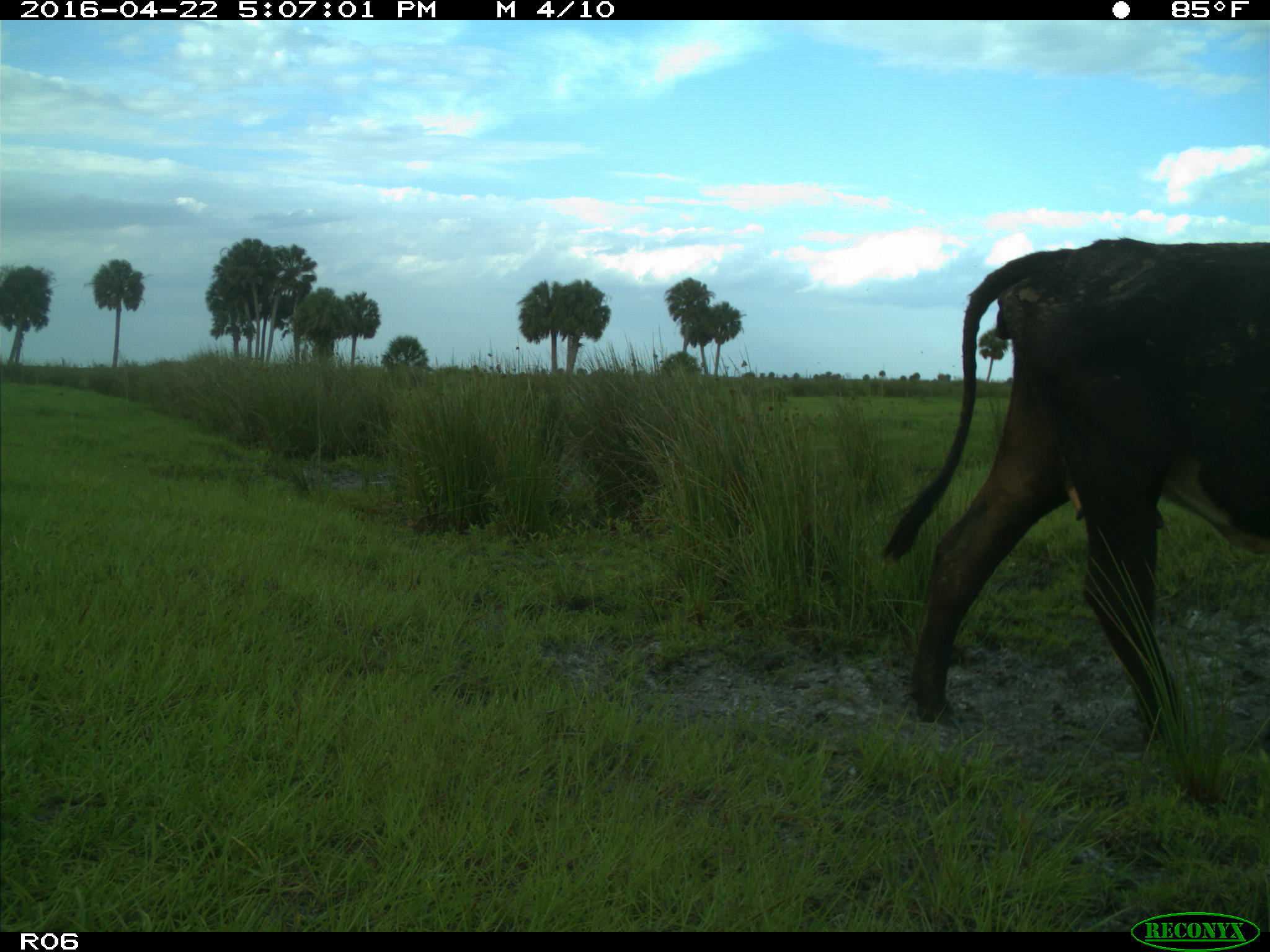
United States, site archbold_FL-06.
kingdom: Animalia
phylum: Chordata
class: Mammalia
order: Artiodactyla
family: Bovidae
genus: Bos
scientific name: Bos taurus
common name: domestic cow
Bos taurus (domestic cow).